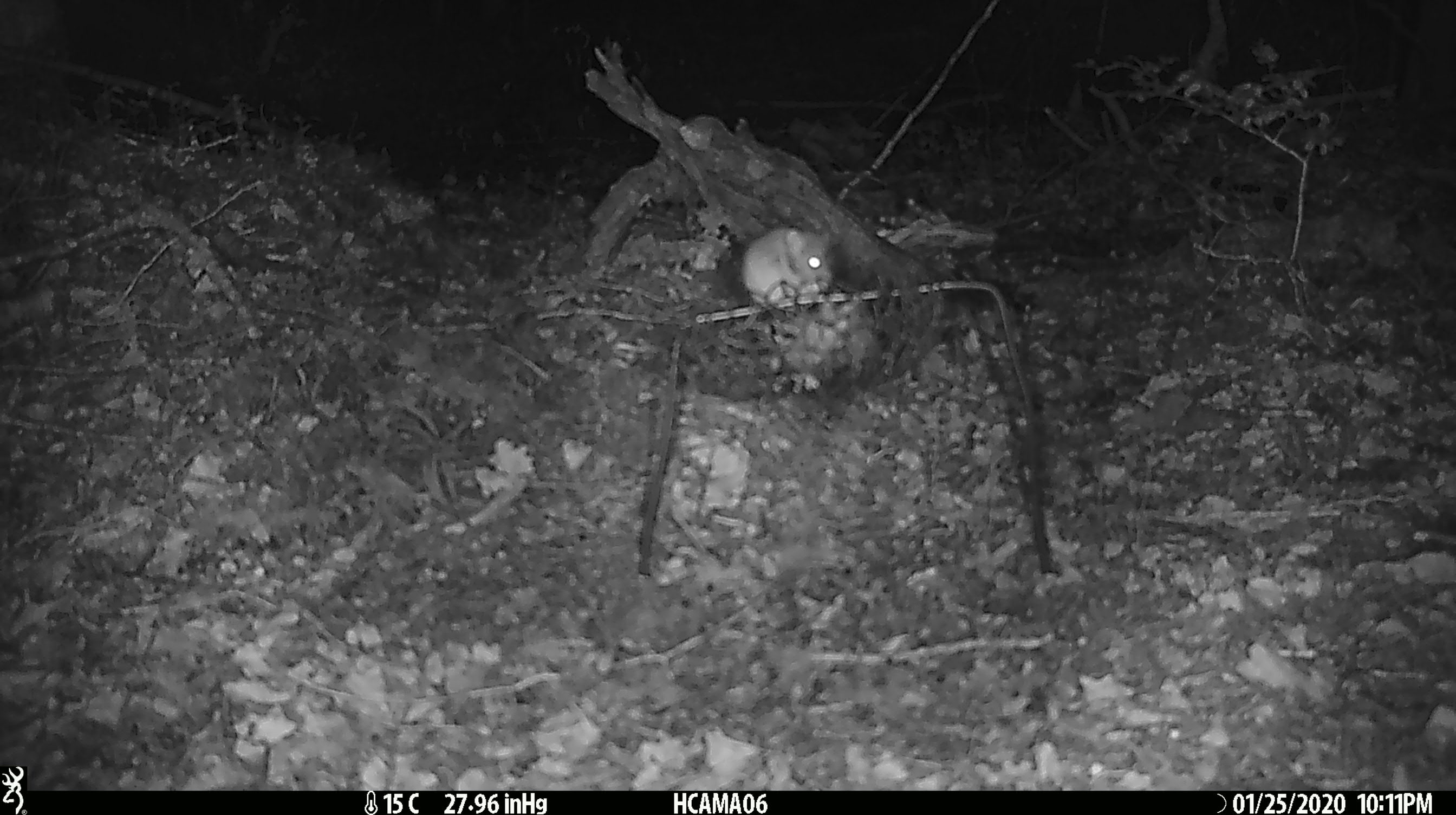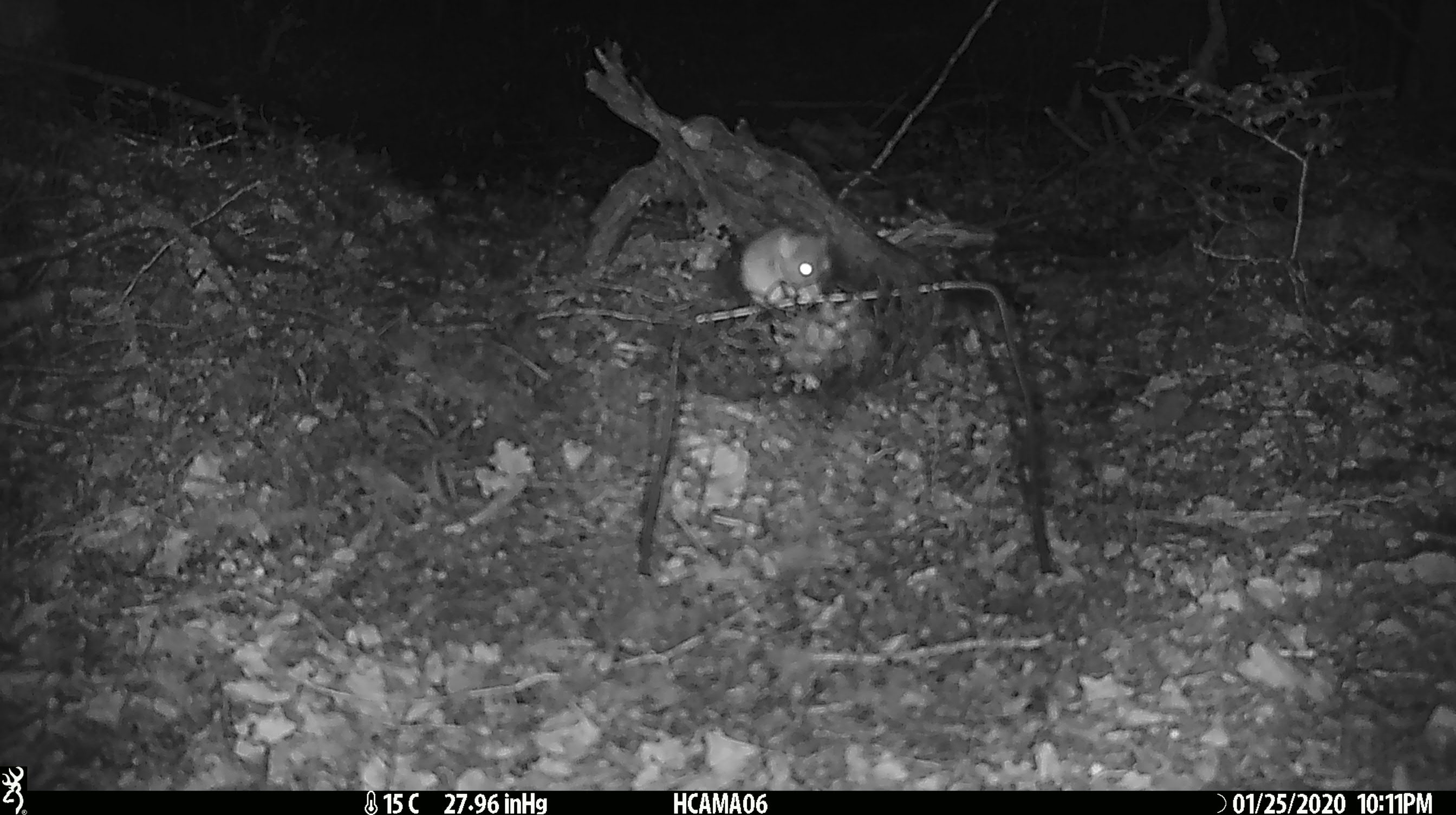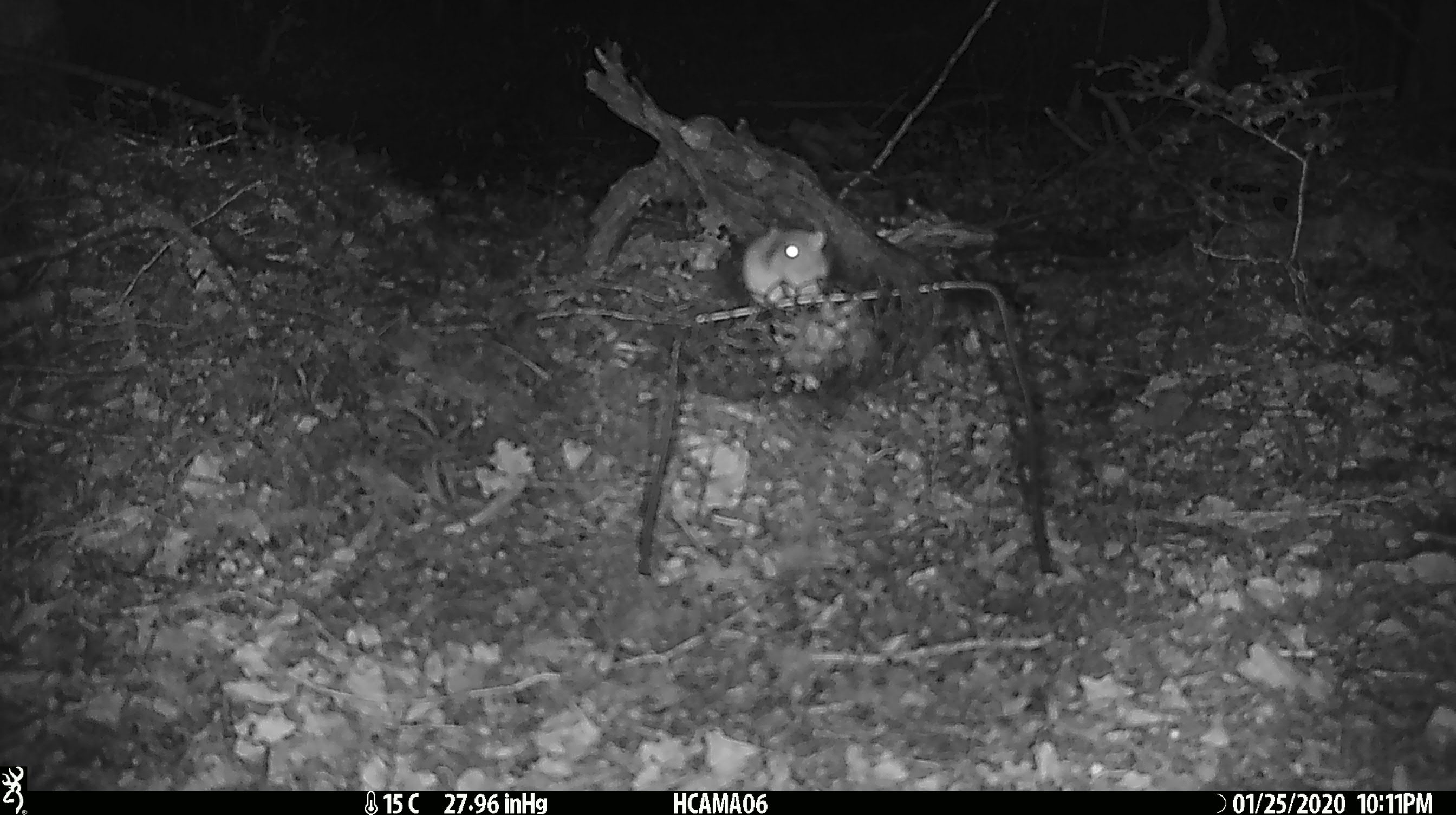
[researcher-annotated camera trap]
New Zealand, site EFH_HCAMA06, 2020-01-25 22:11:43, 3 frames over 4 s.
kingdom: Animalia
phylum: Chordata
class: Mammalia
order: Rodentia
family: Muridae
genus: Mus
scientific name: Mus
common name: mouse